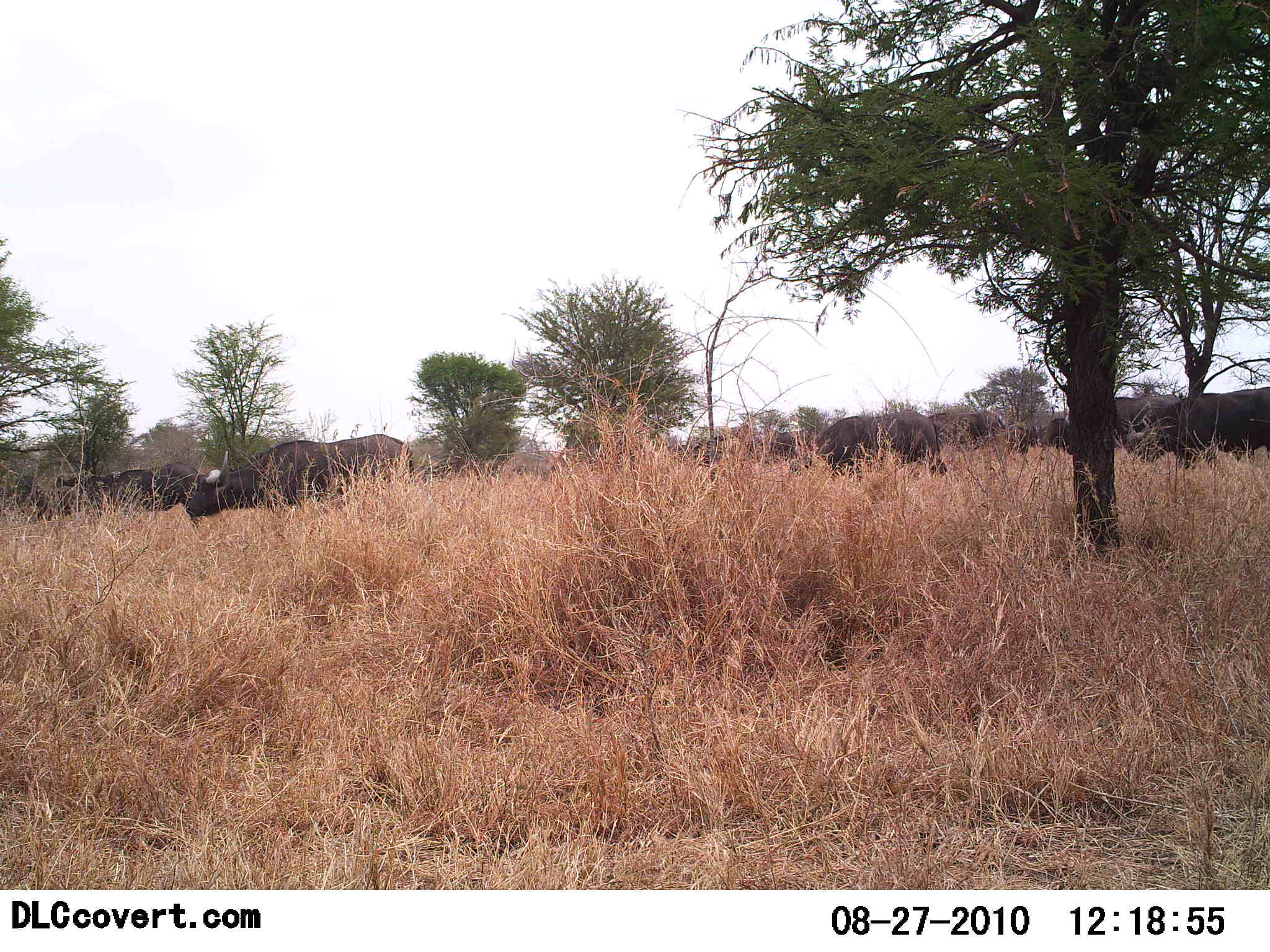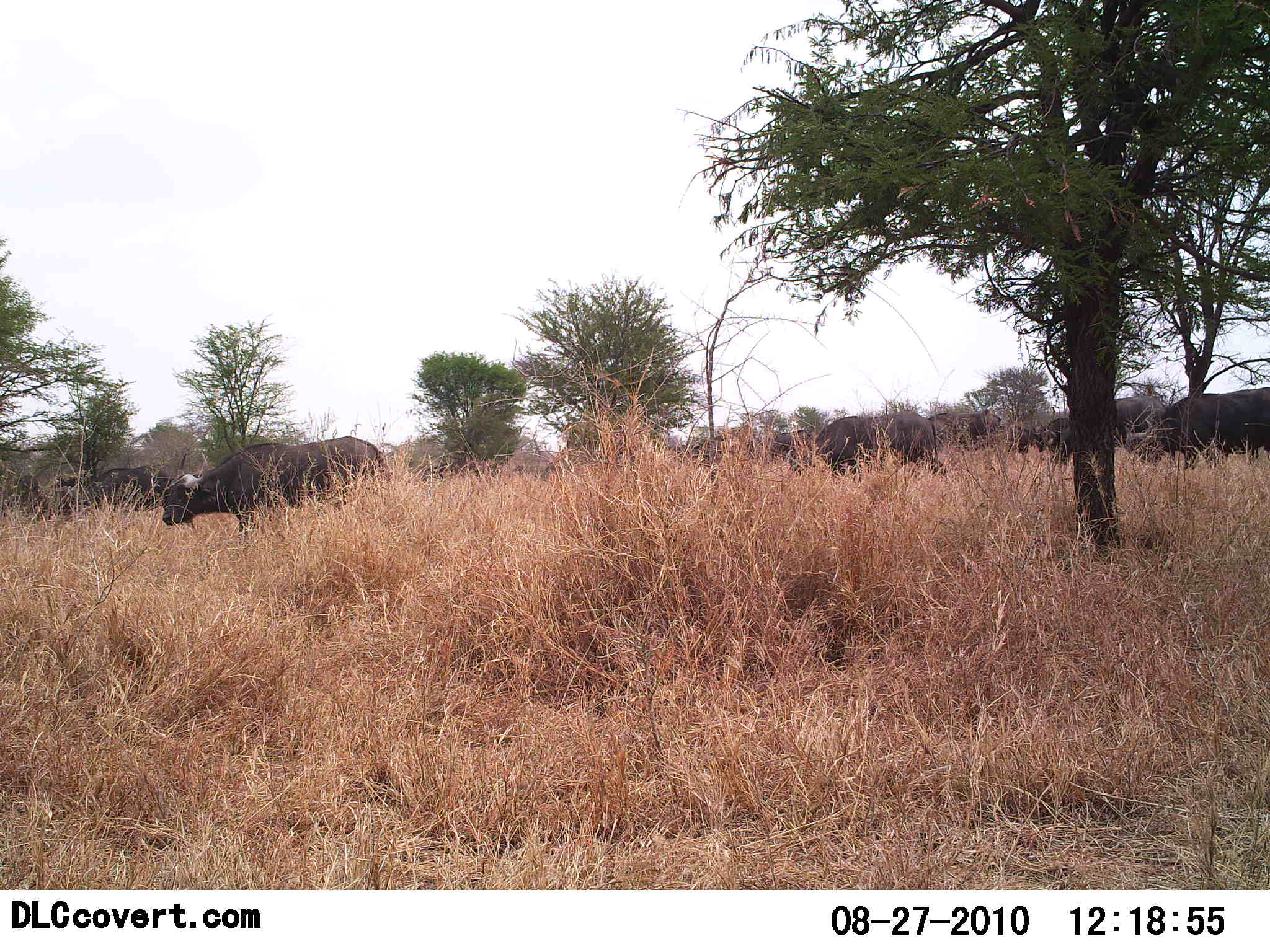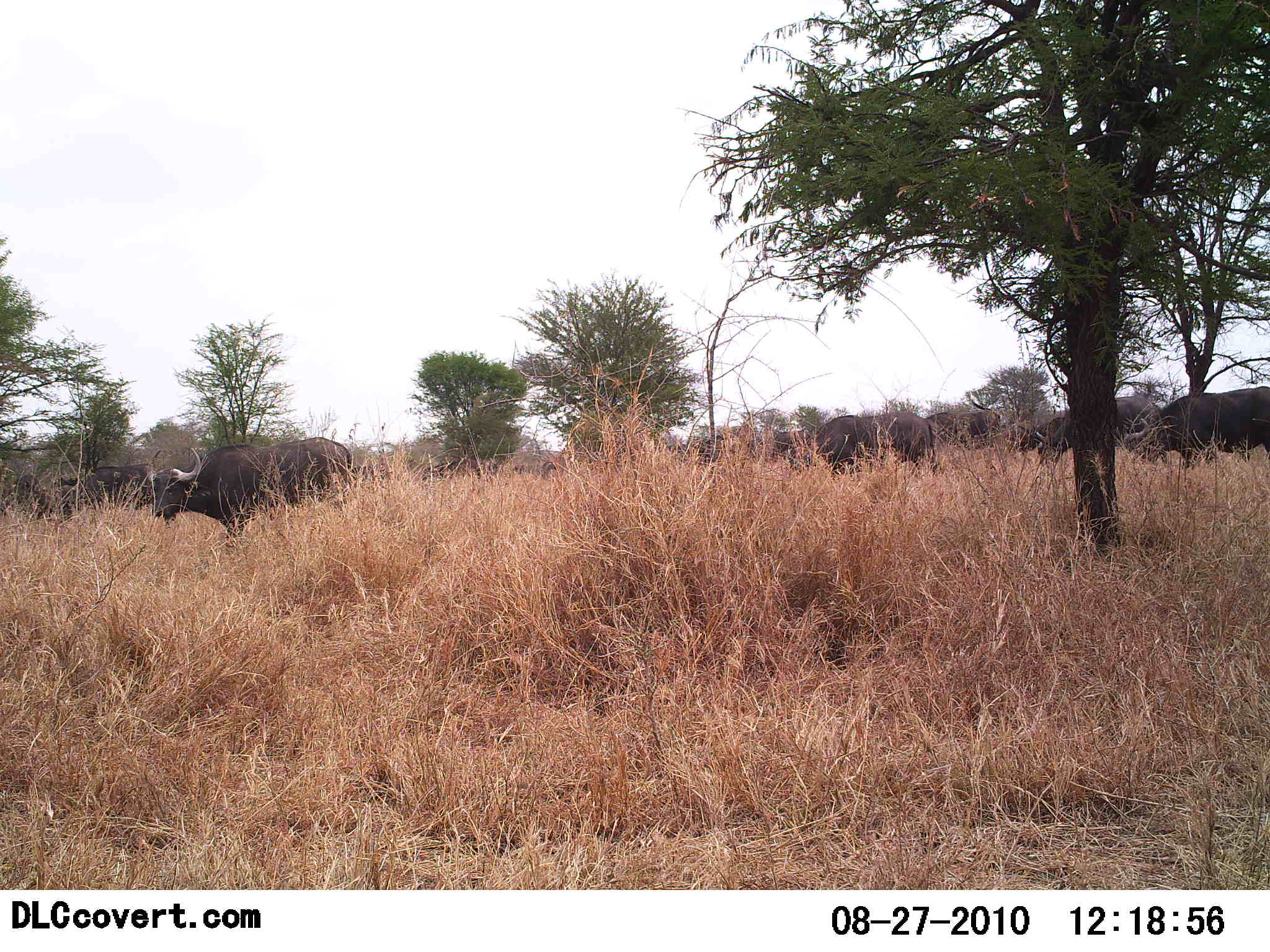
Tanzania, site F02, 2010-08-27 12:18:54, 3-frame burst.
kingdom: Animalia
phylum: Chordata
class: Mammalia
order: Artiodactyla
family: Bovidae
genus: Syncerus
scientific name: Syncerus caffer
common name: cape buffalo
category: buffalo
Buffalo (cape buffalo) (Syncerus caffer), count 8. Behavior (volunteer vote fractions): standing 50%, resting 0%, moving 75%, interacting 0%. Young present (vote fraction): 0%. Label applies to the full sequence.